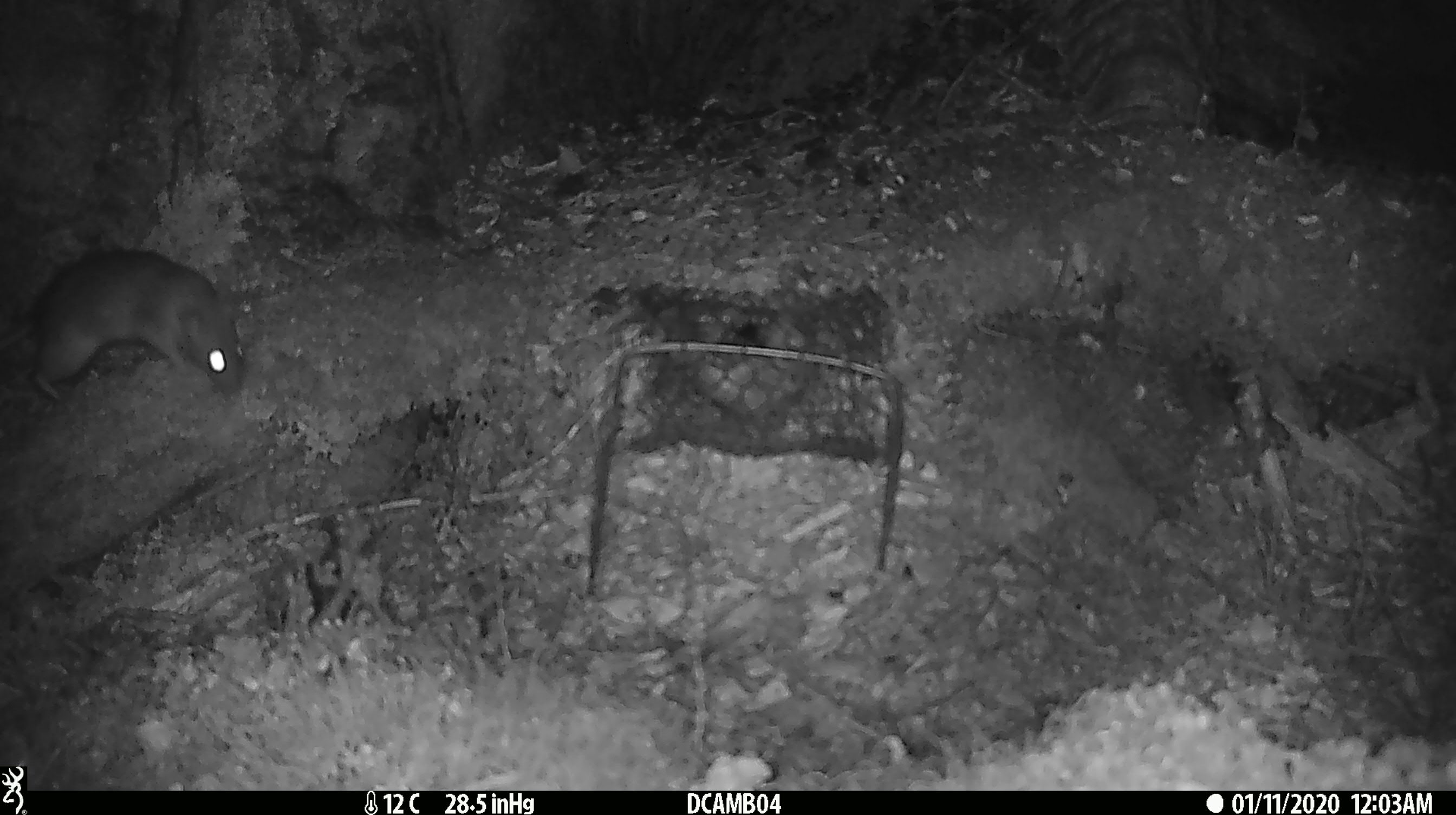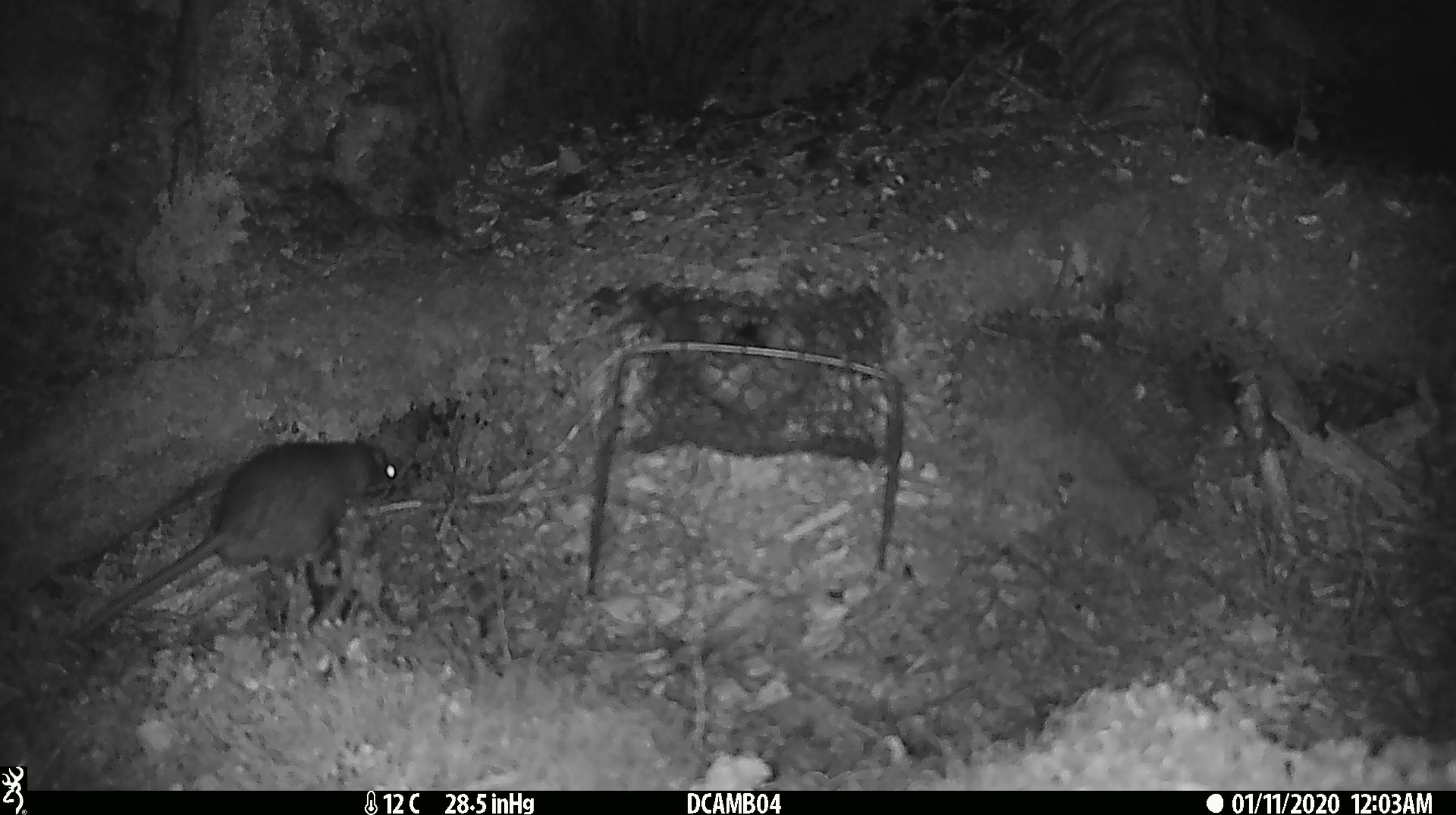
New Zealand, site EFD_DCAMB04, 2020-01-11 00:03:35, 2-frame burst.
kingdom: Animalia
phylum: Chordata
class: Mammalia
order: Rodentia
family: Muridae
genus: Rattus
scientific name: Rattus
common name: rat